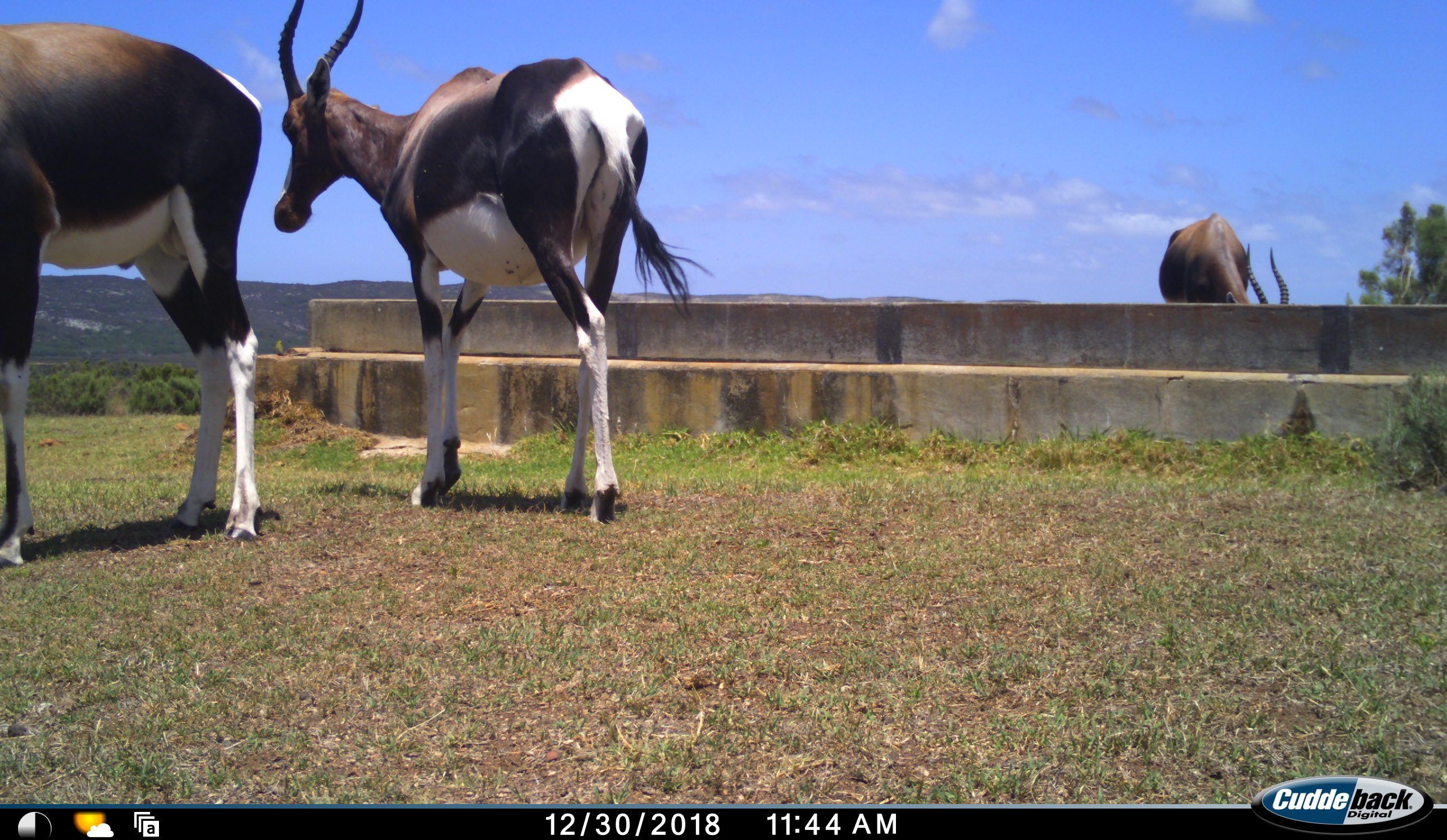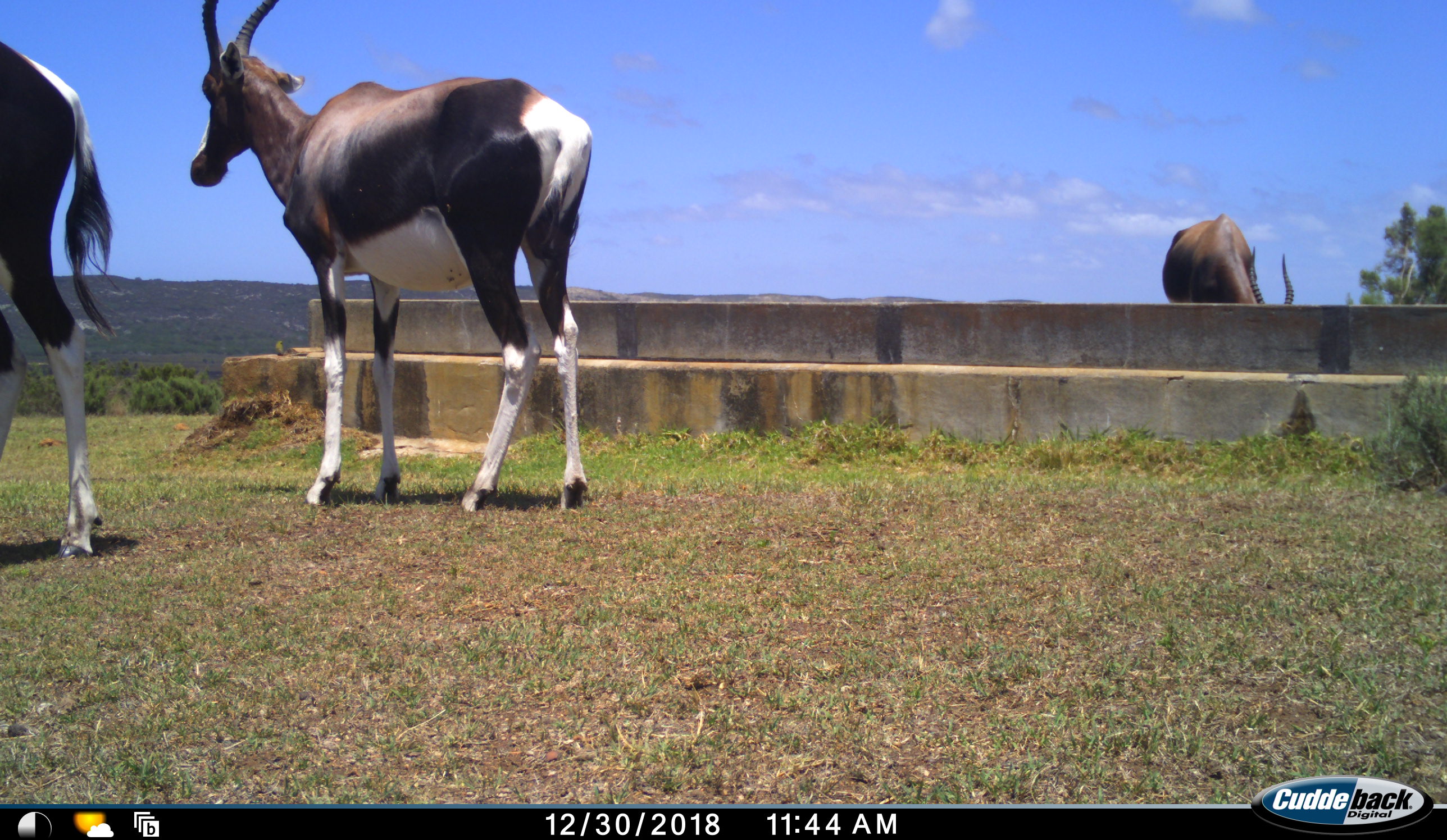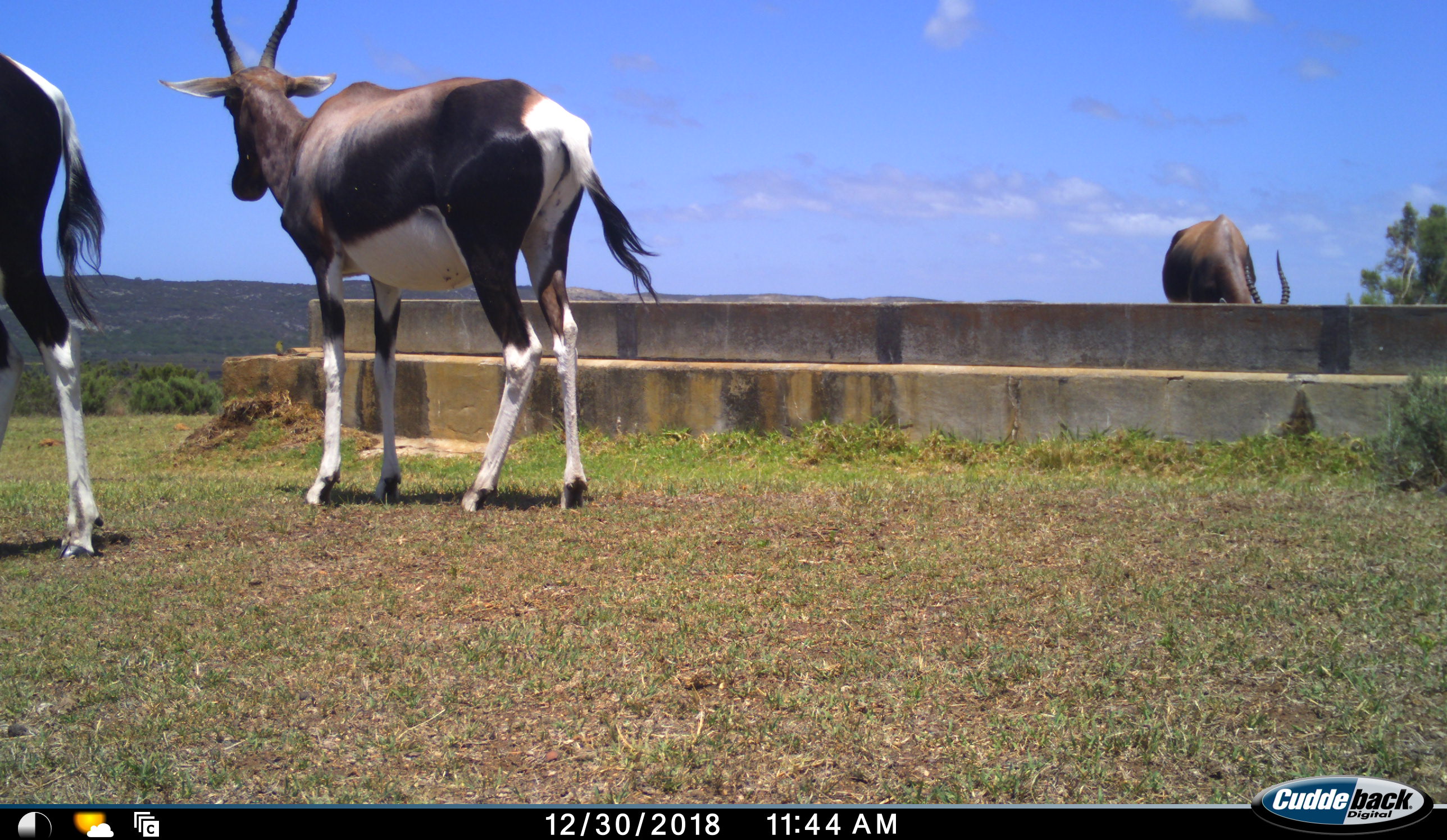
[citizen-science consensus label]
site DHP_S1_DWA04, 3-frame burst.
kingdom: Animalia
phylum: Chordata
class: Mammalia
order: Artiodactyla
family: Bovidae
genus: Damaliscus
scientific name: Damaliscus pygargus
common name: bontebok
Bontebok (Damaliscus pygargus), count 3. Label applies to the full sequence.